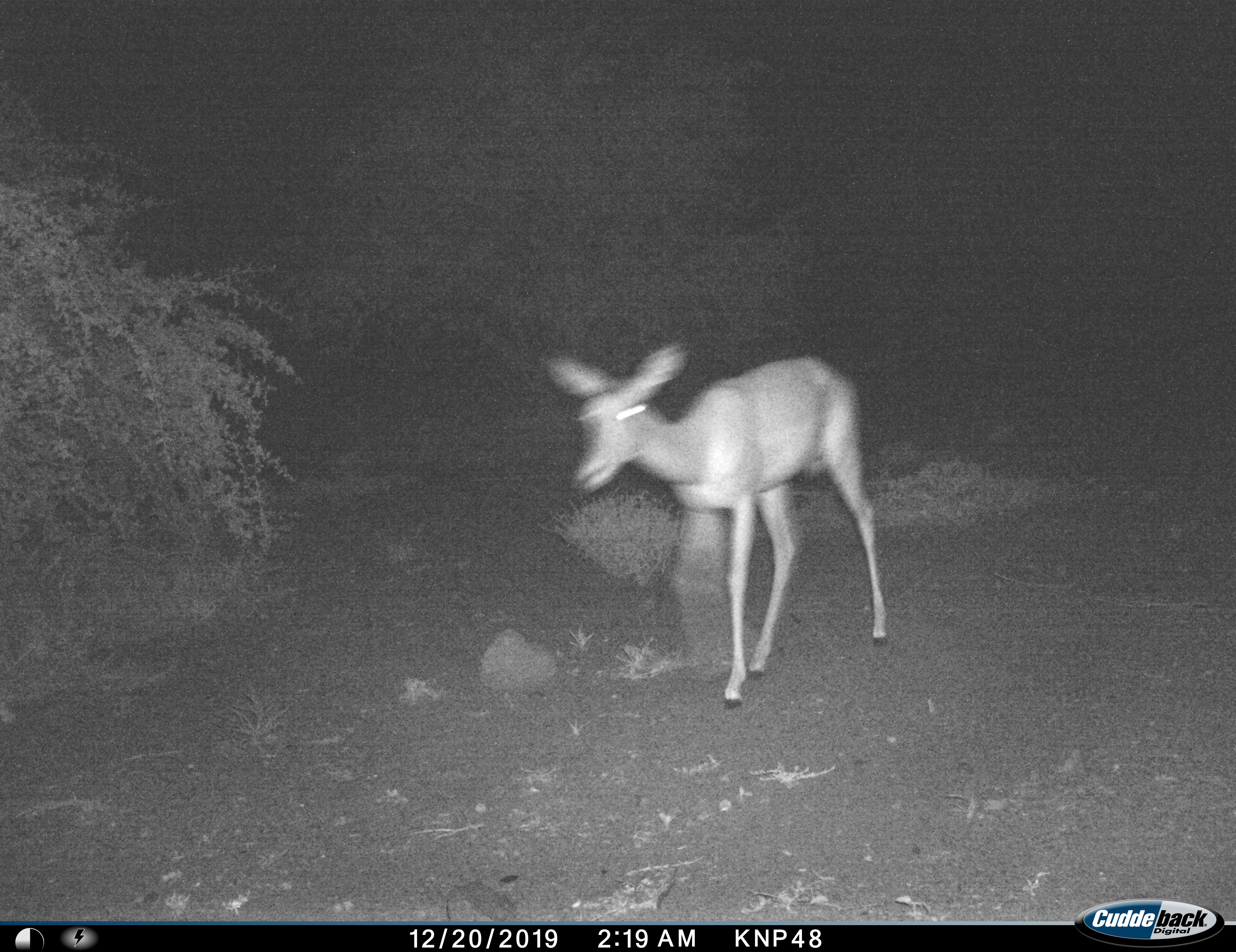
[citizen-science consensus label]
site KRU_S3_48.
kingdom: Animalia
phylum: Chordata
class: Mammalia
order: Artiodactyla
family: Bovidae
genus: Aepyceros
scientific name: Aepyceros melampus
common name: impala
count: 1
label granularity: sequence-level